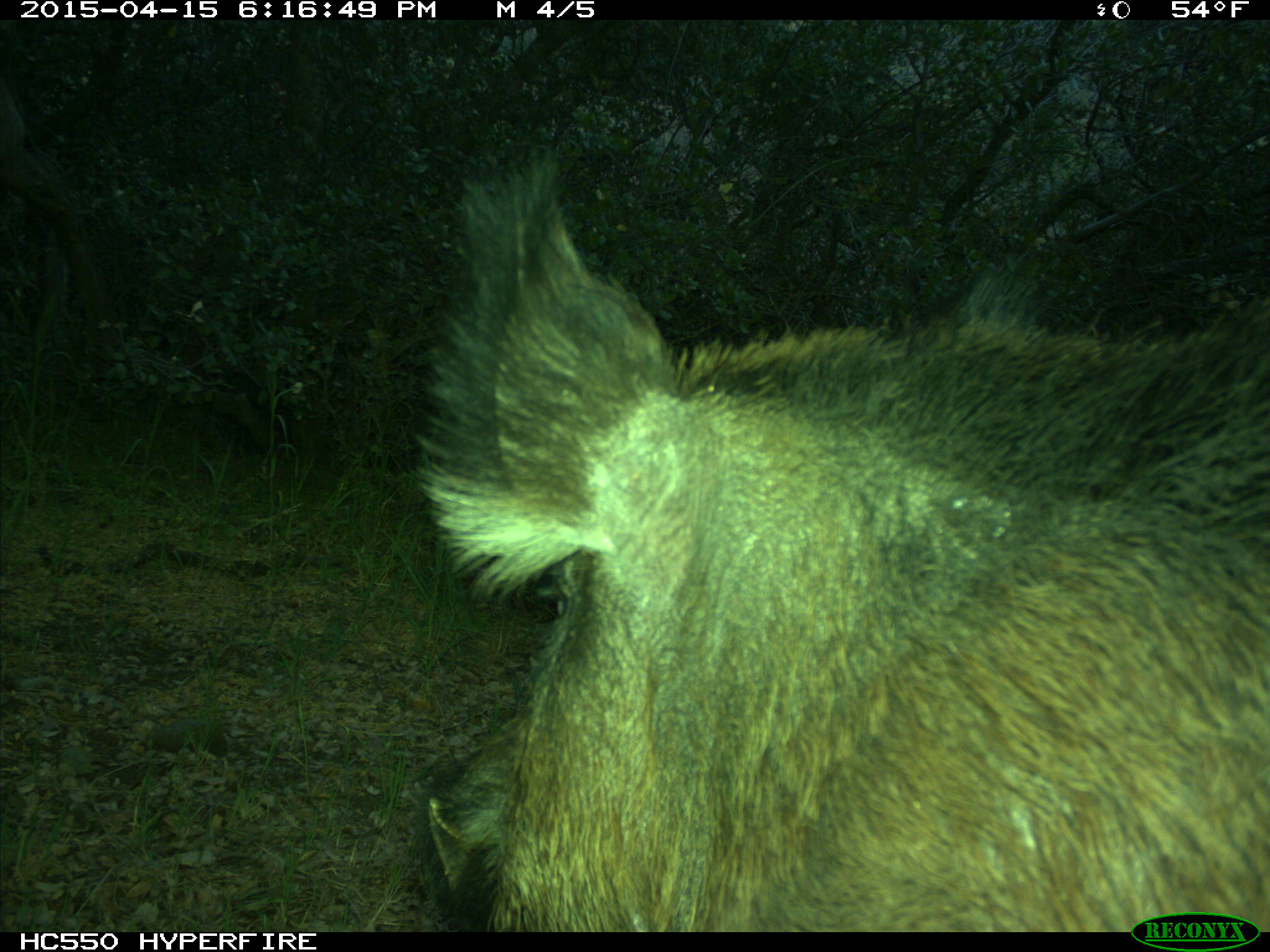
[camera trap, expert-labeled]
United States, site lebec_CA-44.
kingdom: Animalia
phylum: Chordata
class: Mammalia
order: Artiodactyla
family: Suidae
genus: Sus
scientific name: Sus scrofa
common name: wild boar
Sus scrofa (wild boar).